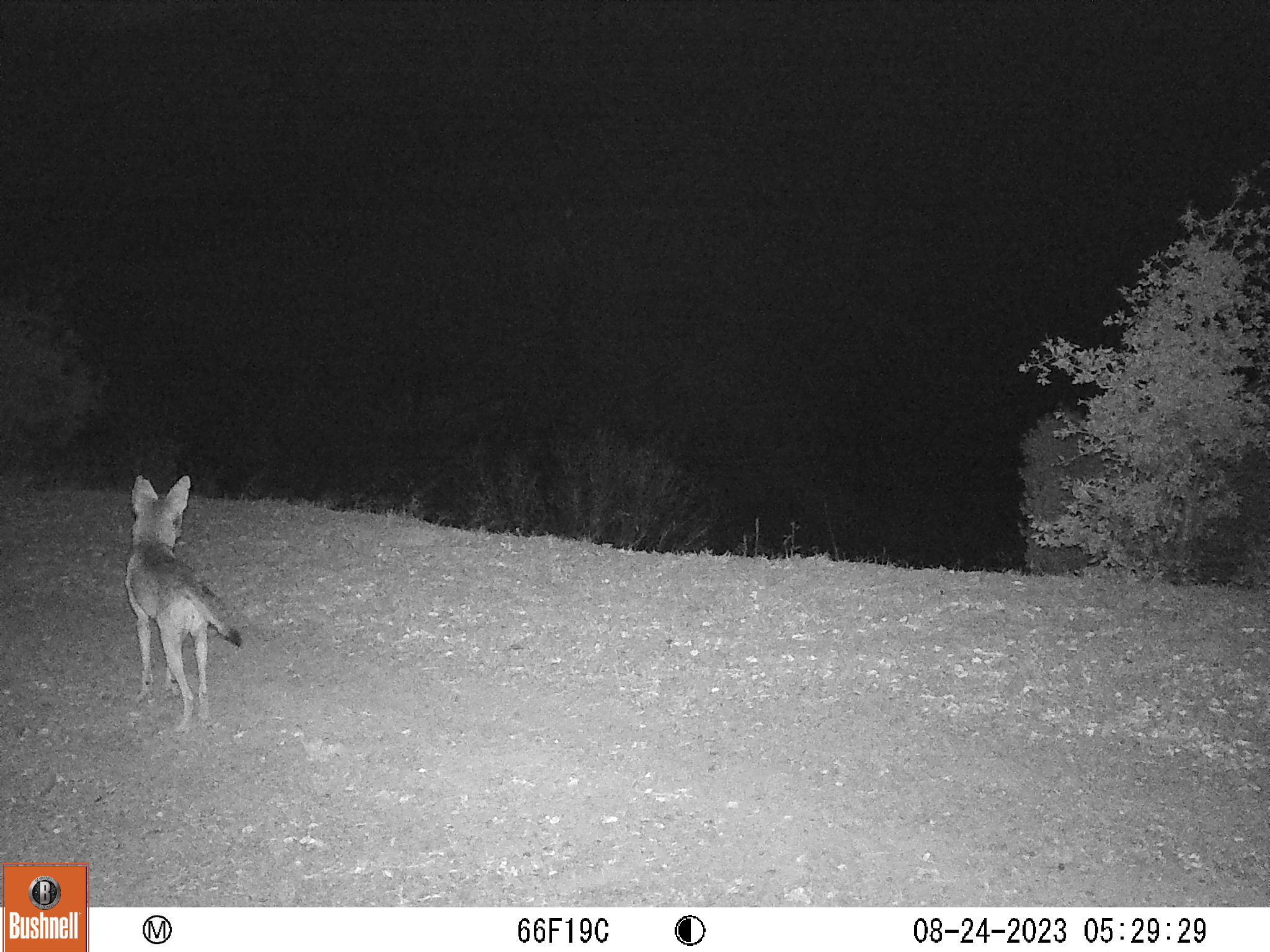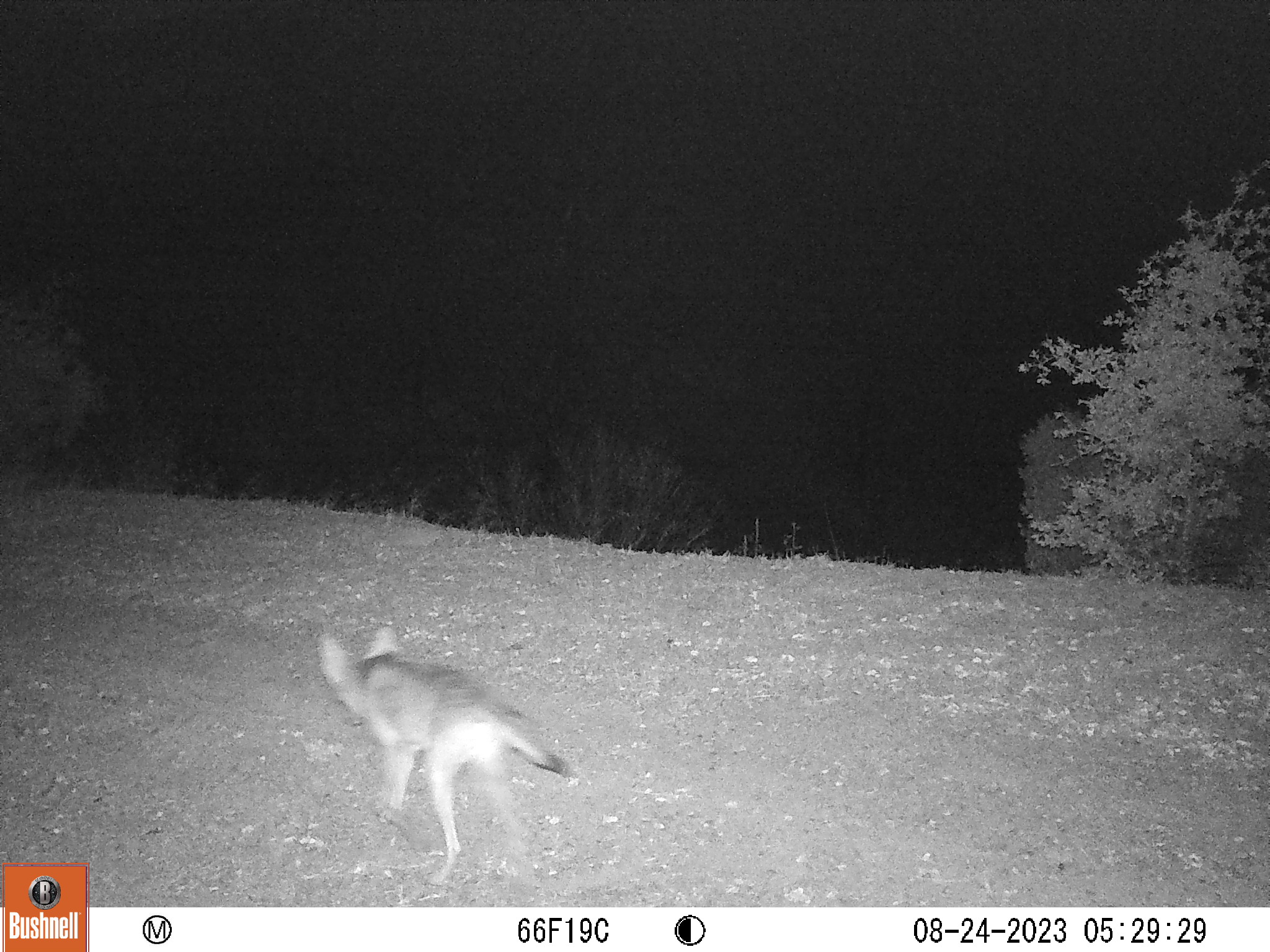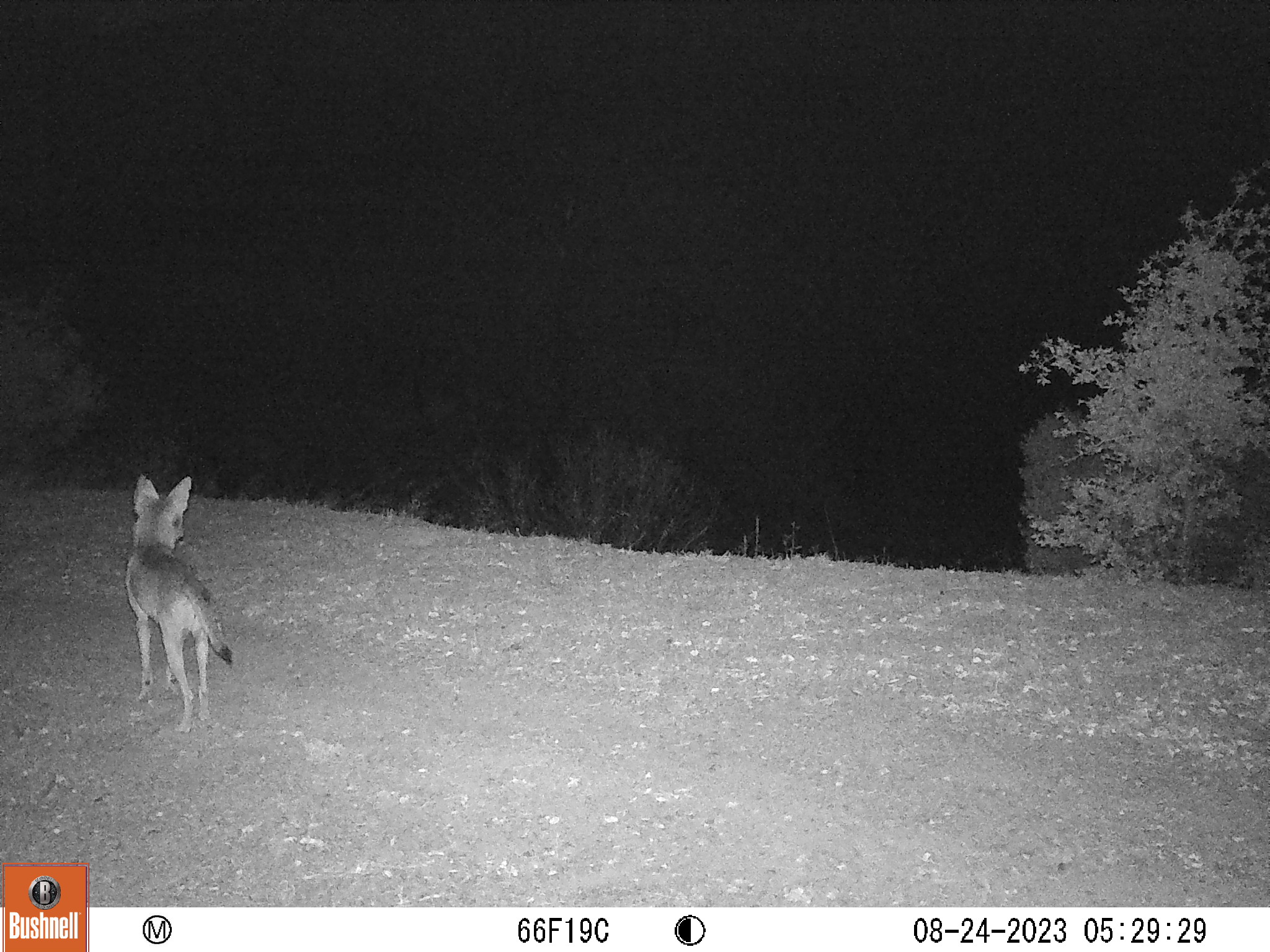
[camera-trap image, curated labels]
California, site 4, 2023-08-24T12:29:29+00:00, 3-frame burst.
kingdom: Animalia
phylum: Chordata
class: Mammalia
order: Carnivora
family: Canidae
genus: Canis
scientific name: Canis latrans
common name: coyote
Coyote (Canis latrans).